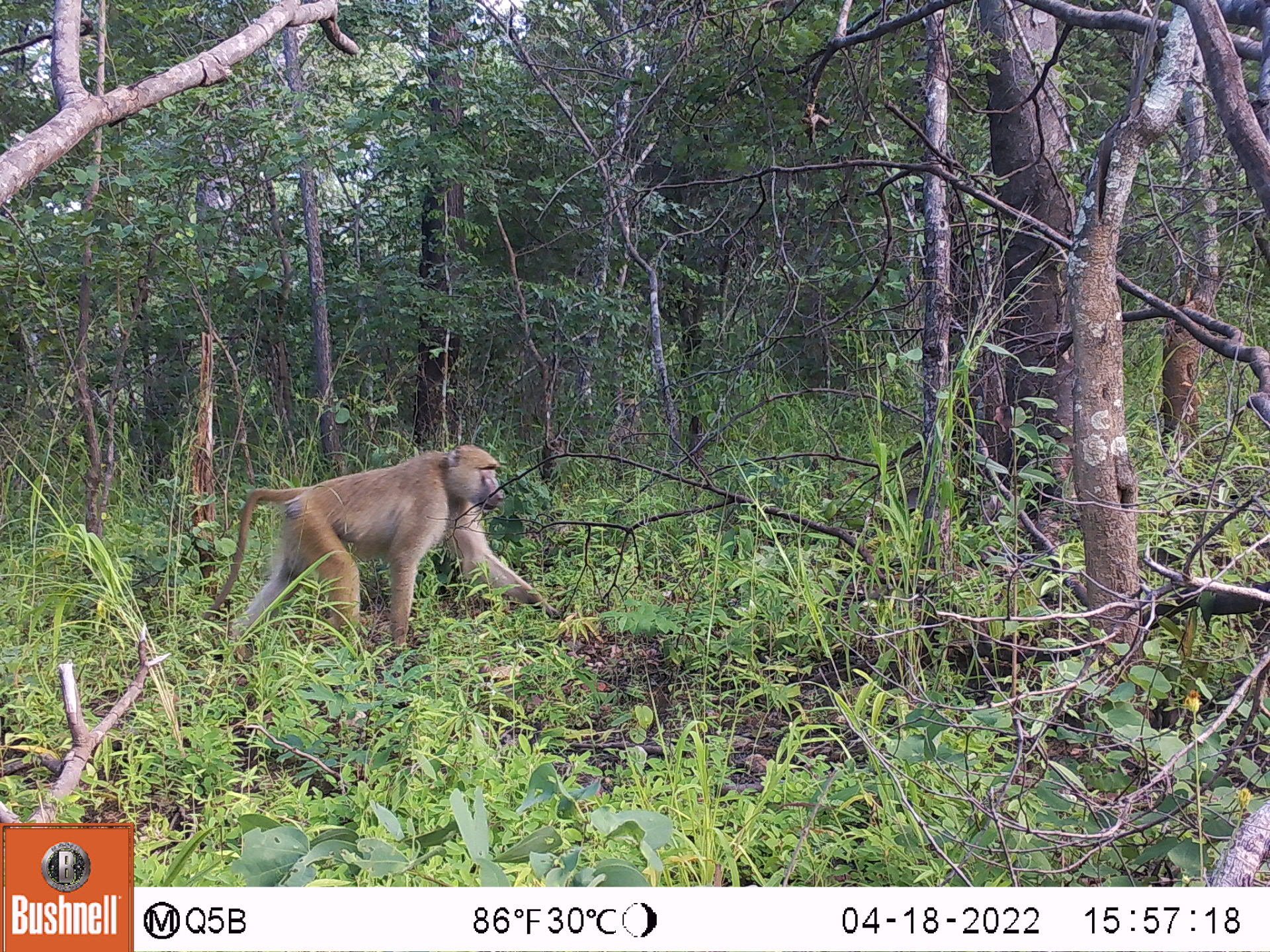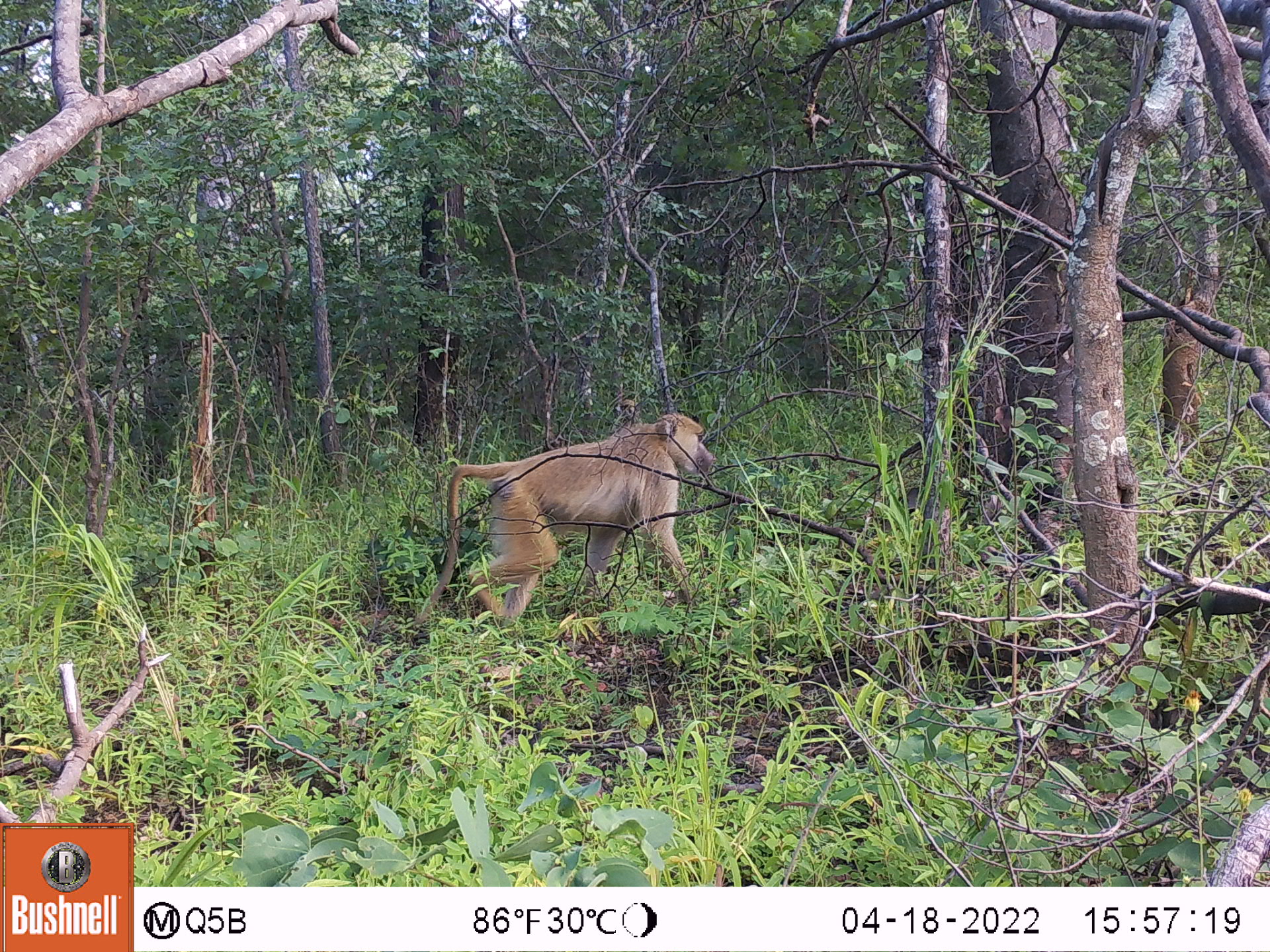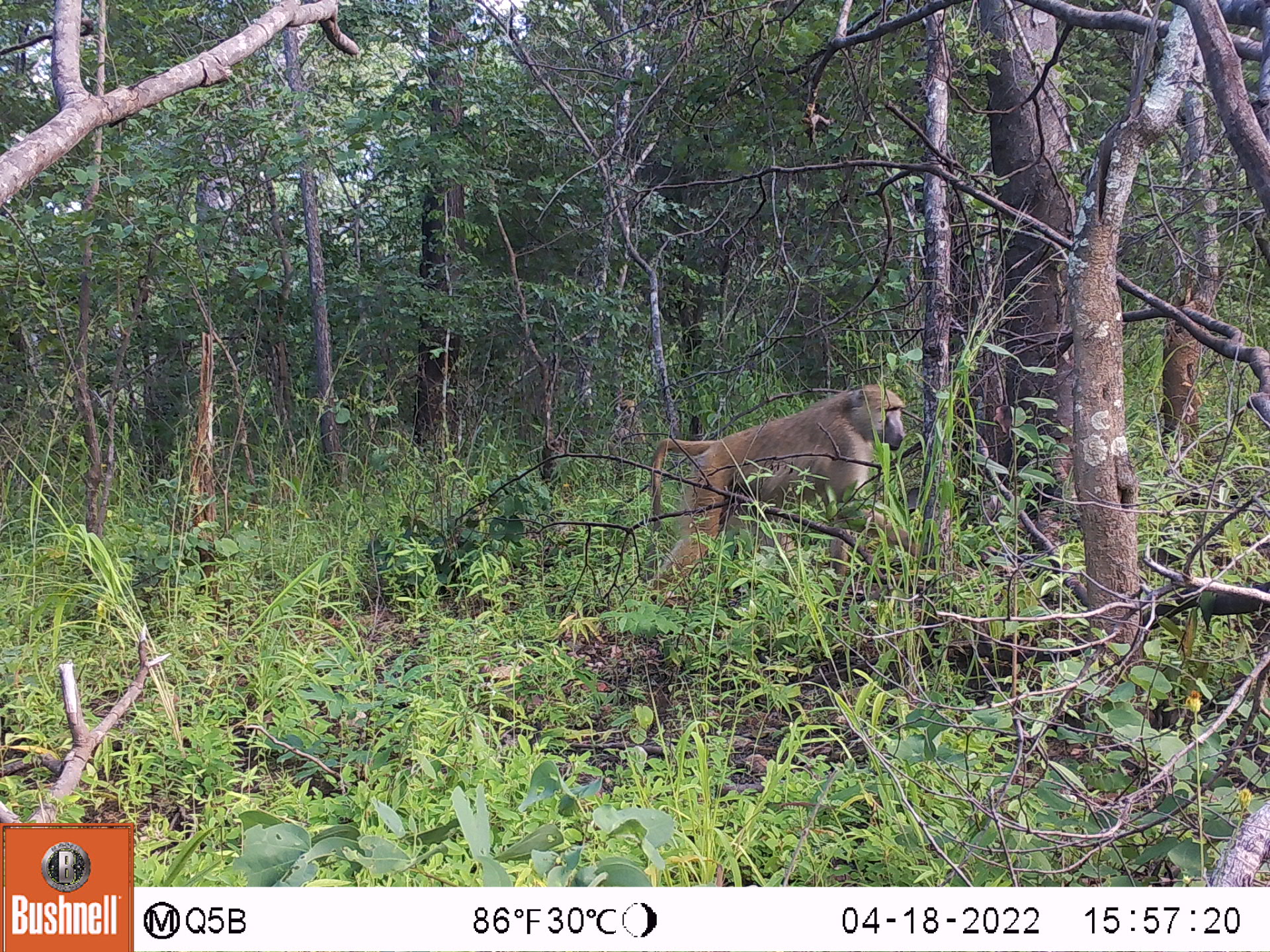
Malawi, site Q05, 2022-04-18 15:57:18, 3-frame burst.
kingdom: Animalia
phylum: Chordata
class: Mammalia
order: Primates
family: Cercopithecidae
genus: Papio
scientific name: Papio cynocephalus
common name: yellow baboon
Yellow baboon (Papio cynocephalus), count 2.